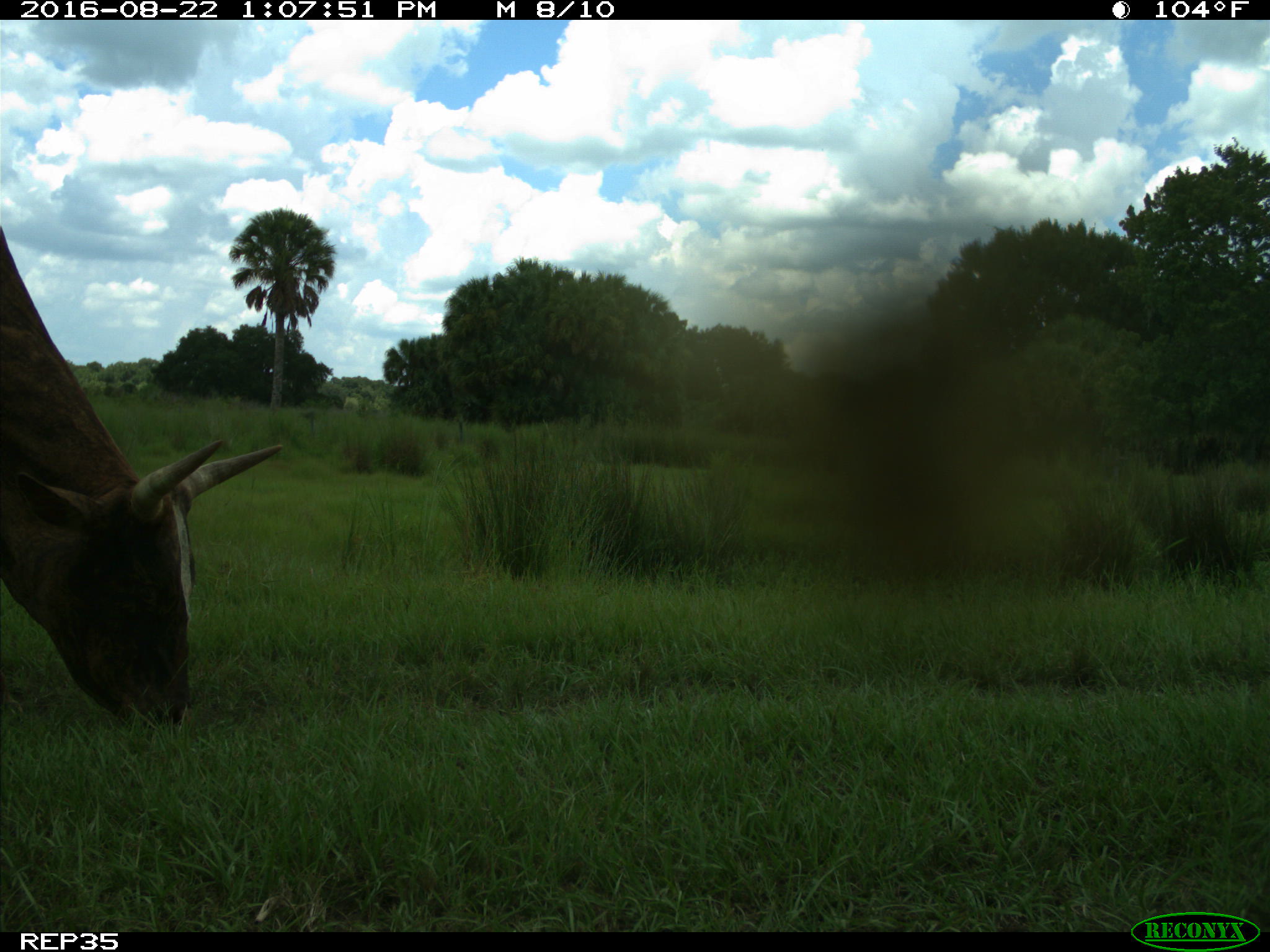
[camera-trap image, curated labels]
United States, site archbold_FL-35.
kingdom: Animalia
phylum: Chordata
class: Mammalia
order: Artiodactyla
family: Bovidae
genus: Bos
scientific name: Bos taurus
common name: domestic cow